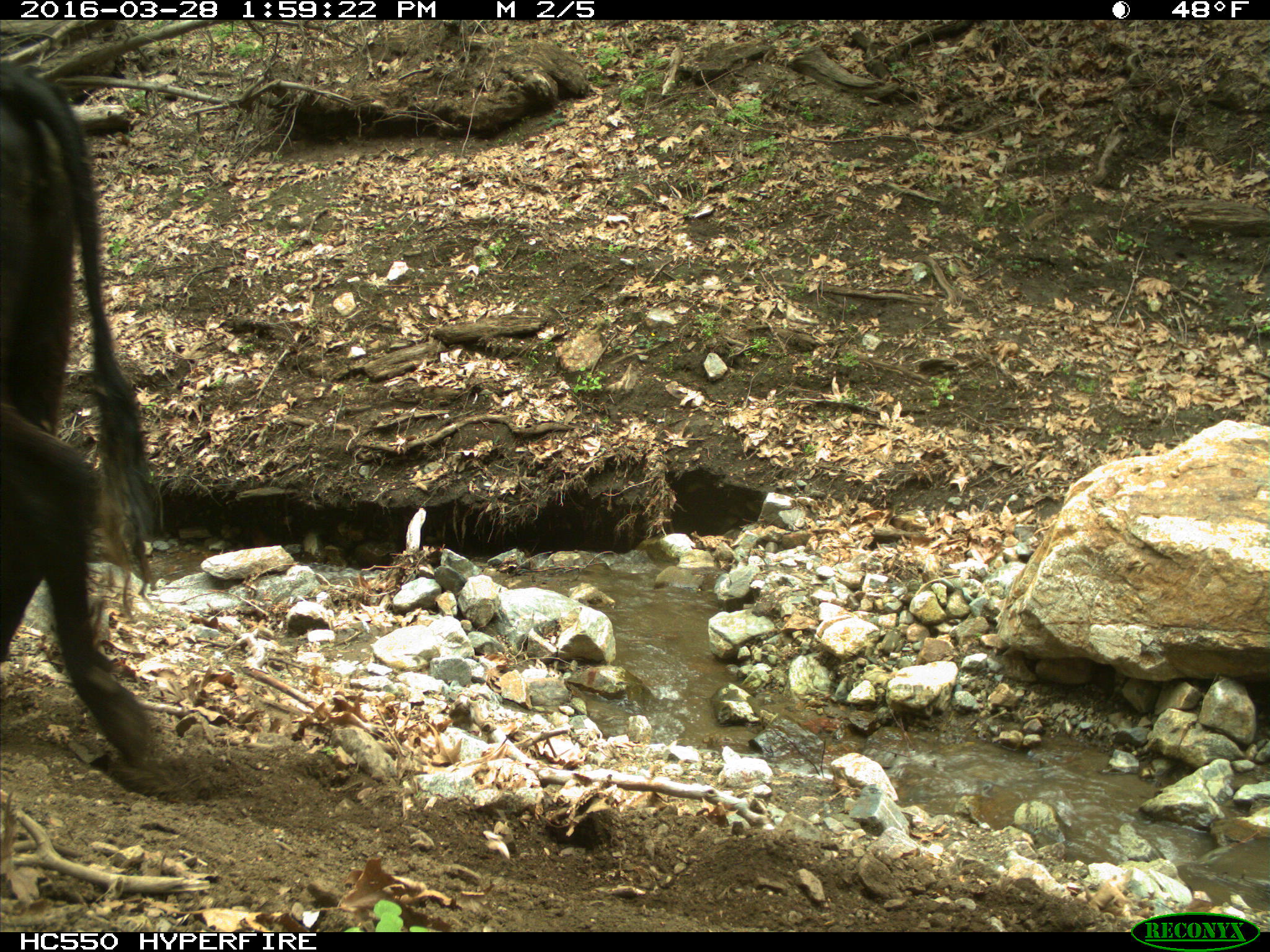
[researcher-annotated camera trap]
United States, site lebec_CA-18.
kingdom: Animalia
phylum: Chordata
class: Mammalia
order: Artiodactyla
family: Bovidae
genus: Bos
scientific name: Bos taurus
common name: domestic cow